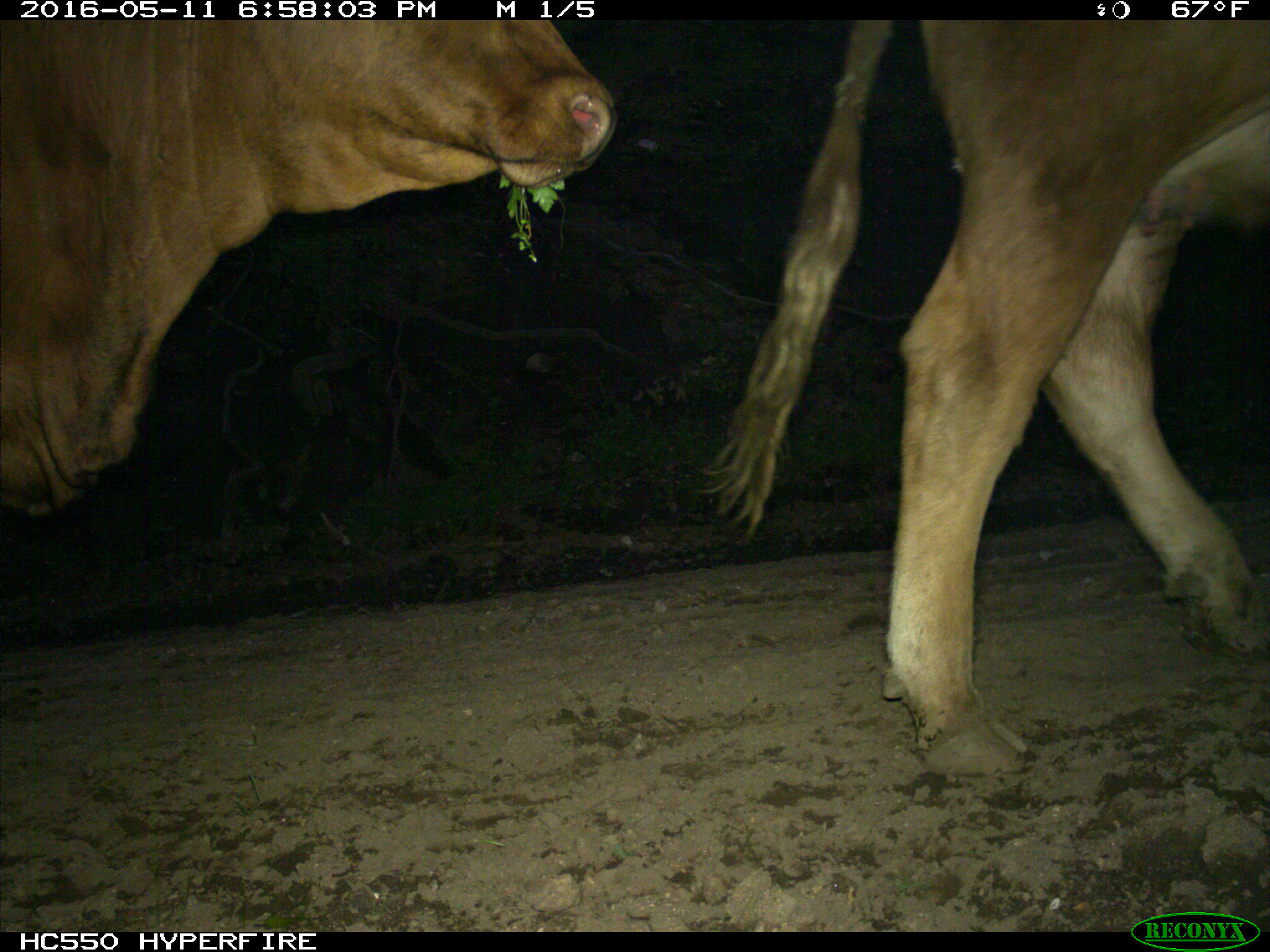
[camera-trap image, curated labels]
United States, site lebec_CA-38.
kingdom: Animalia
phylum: Chordata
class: Mammalia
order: Artiodactyla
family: Bovidae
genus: Bos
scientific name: Bos taurus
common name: domestic cow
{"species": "Bos taurus (domestic cow)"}